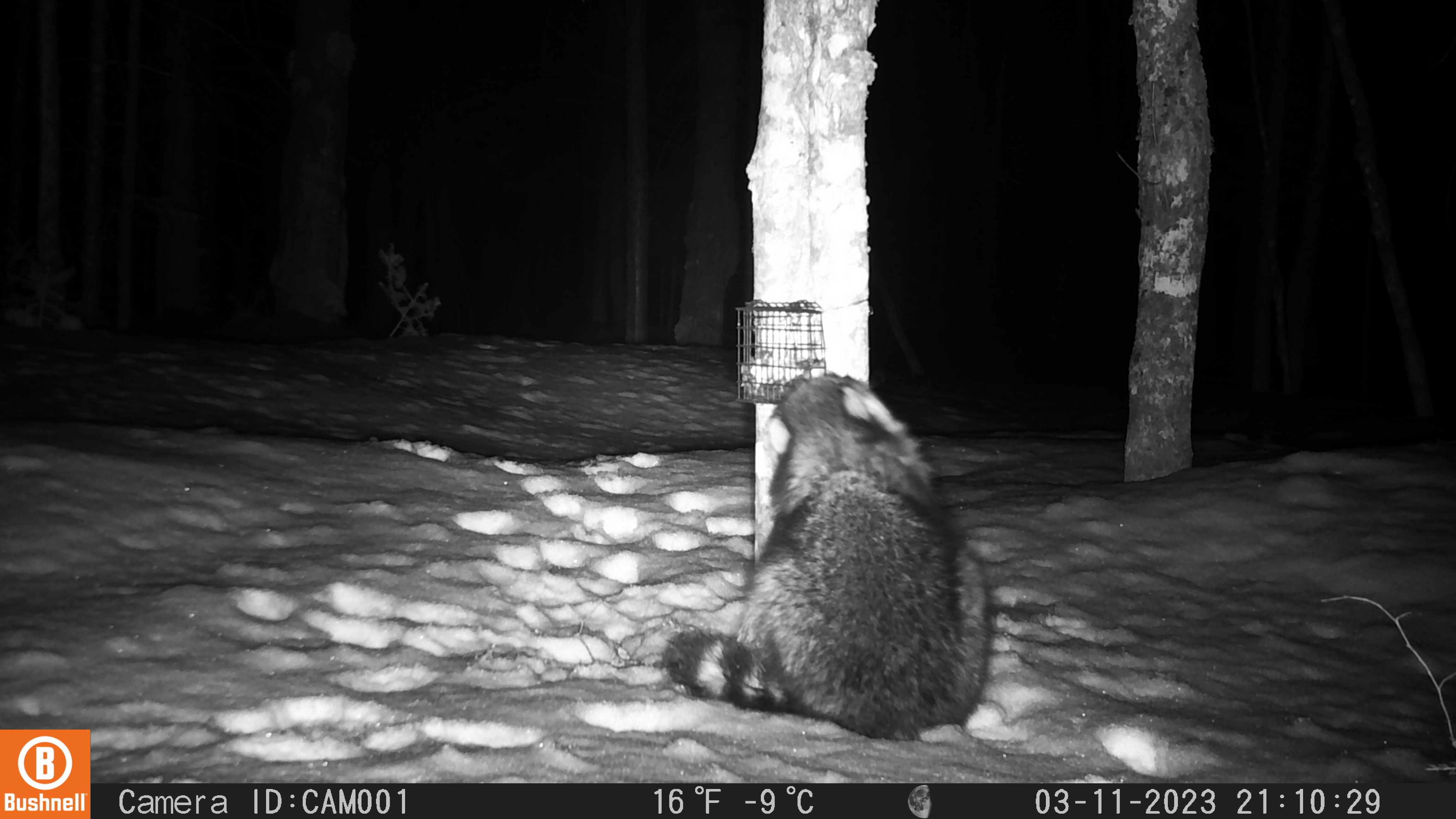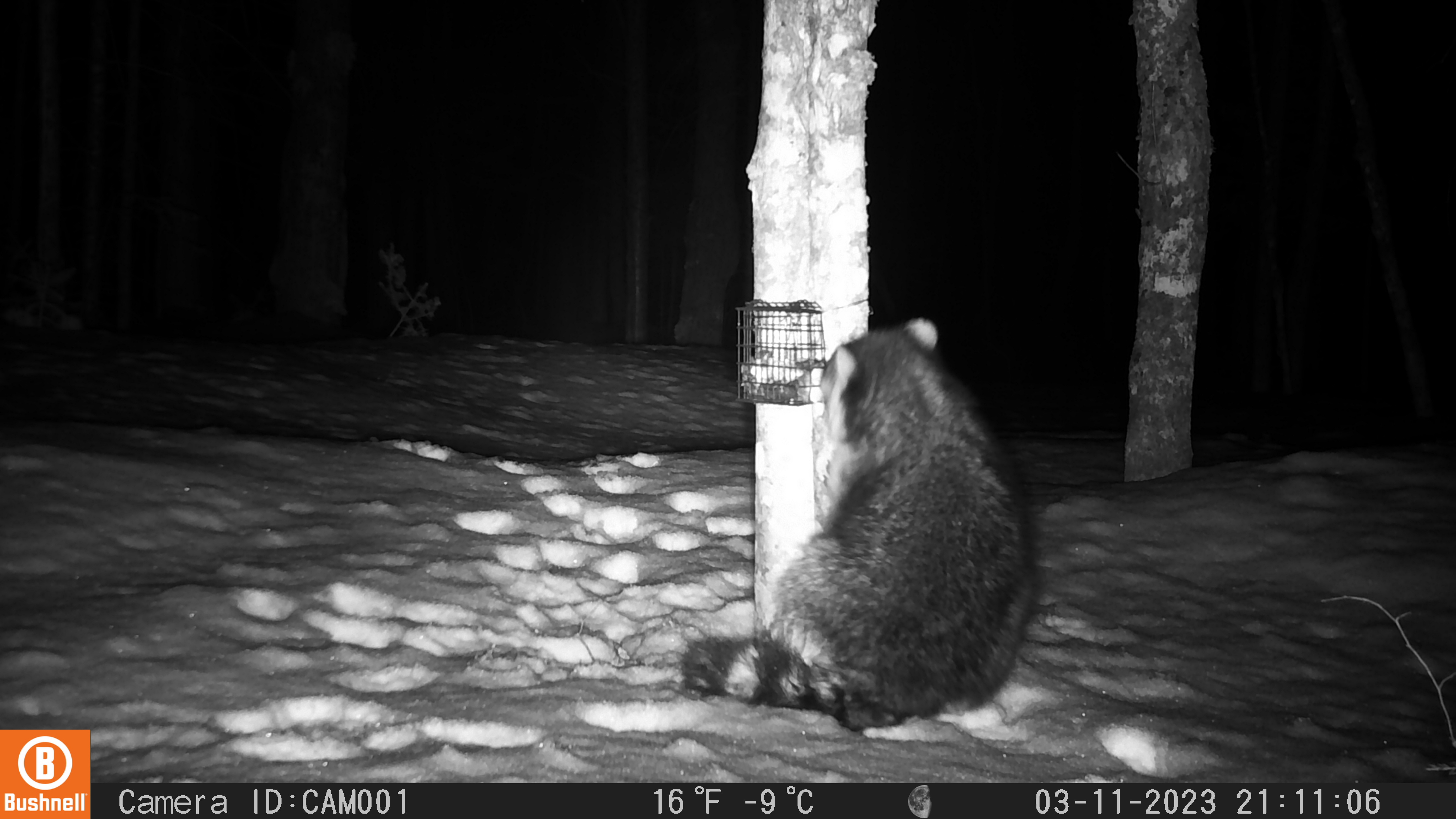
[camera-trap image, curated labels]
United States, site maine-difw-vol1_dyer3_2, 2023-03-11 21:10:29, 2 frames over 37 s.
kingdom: Animalia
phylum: Chordata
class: Mammalia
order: Carnivora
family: Procyonidae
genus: Procyon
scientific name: Procyon lotor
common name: raccoon